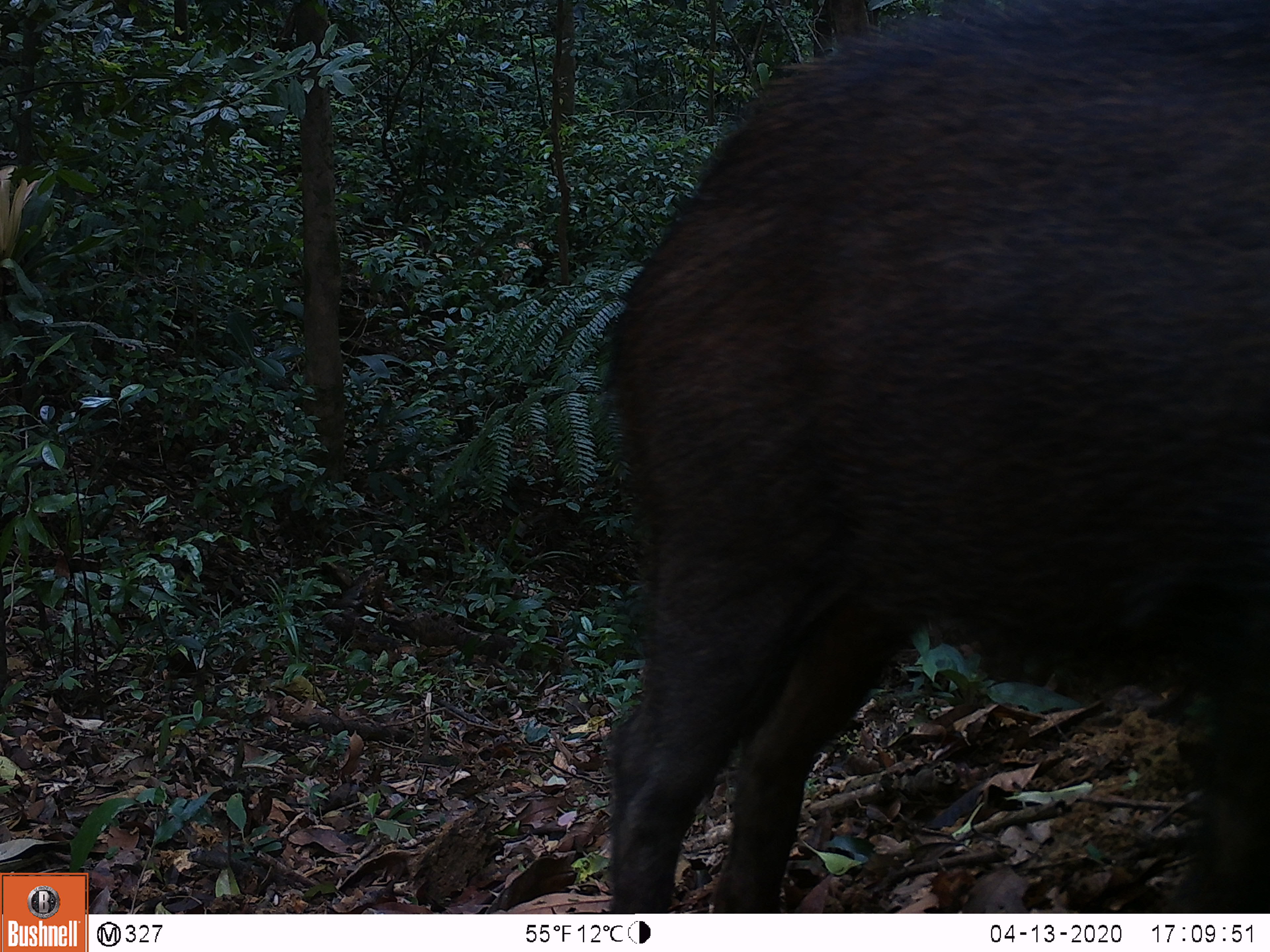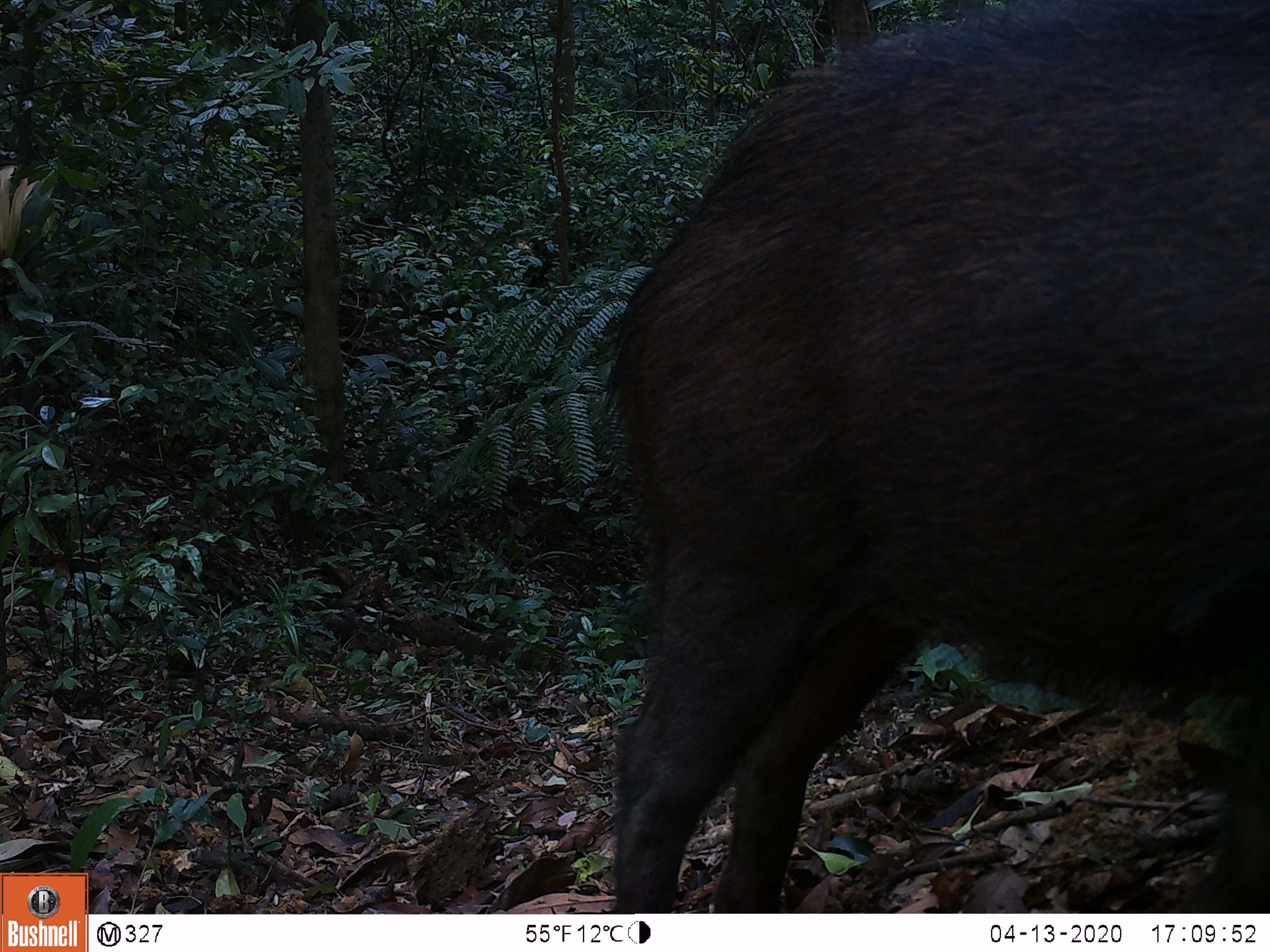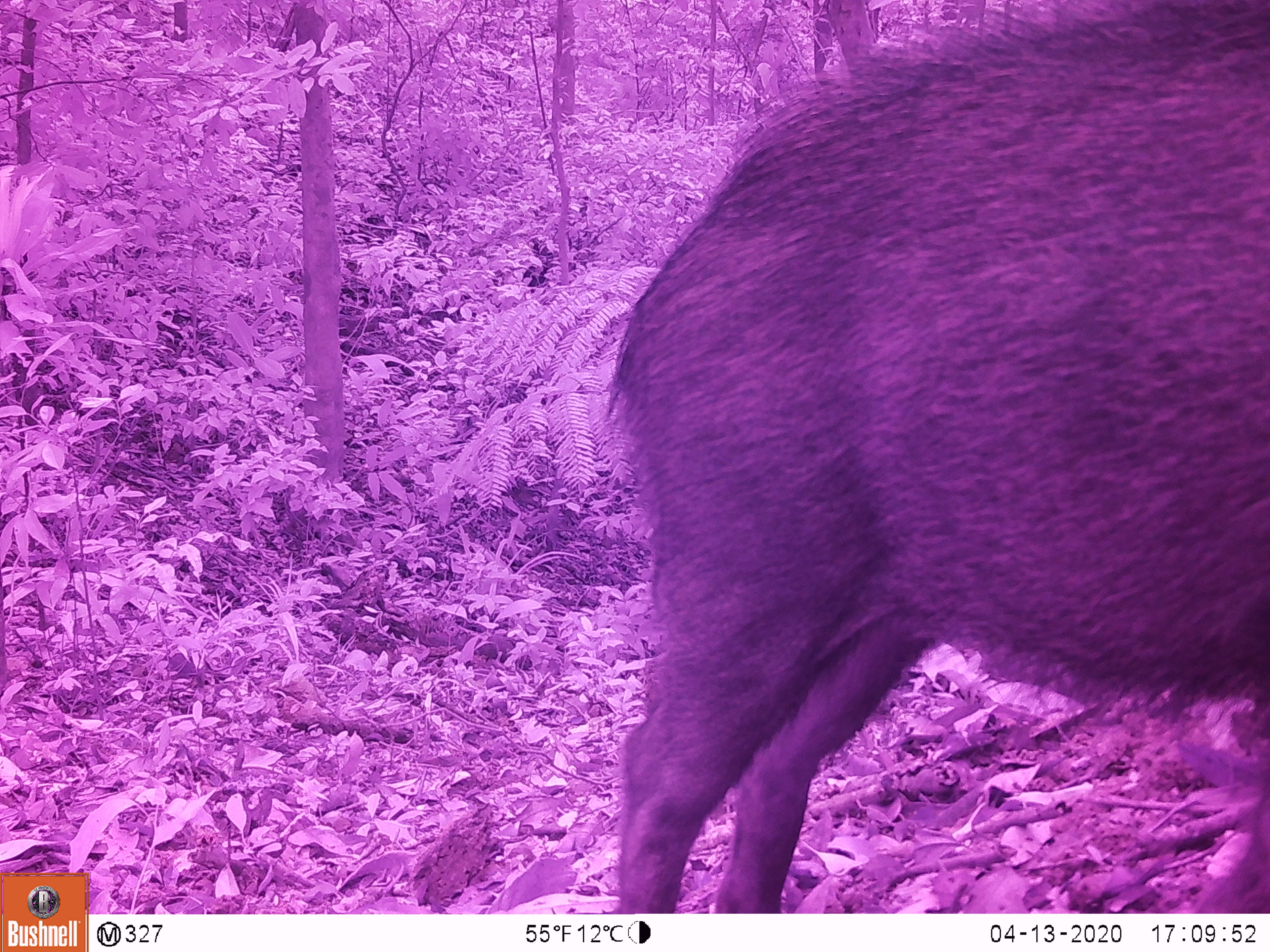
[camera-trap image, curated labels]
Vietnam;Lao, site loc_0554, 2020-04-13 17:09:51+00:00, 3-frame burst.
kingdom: Animalia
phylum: Chordata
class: Mammalia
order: Artiodactyla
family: Suidae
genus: Sus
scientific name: Sus scrofa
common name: eurasian wild pig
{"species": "eurasian wild pig (Sus scrofa)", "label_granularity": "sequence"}